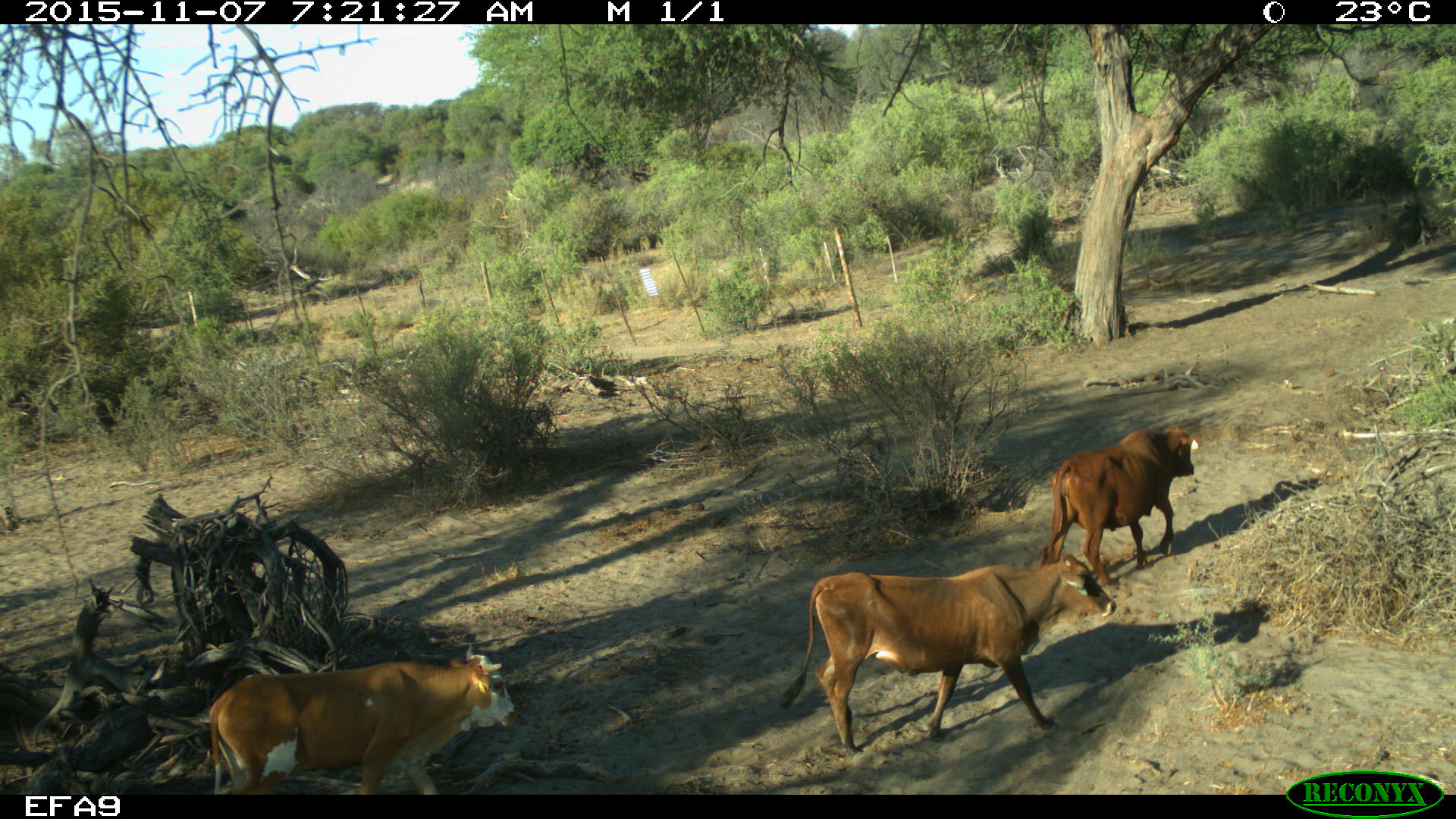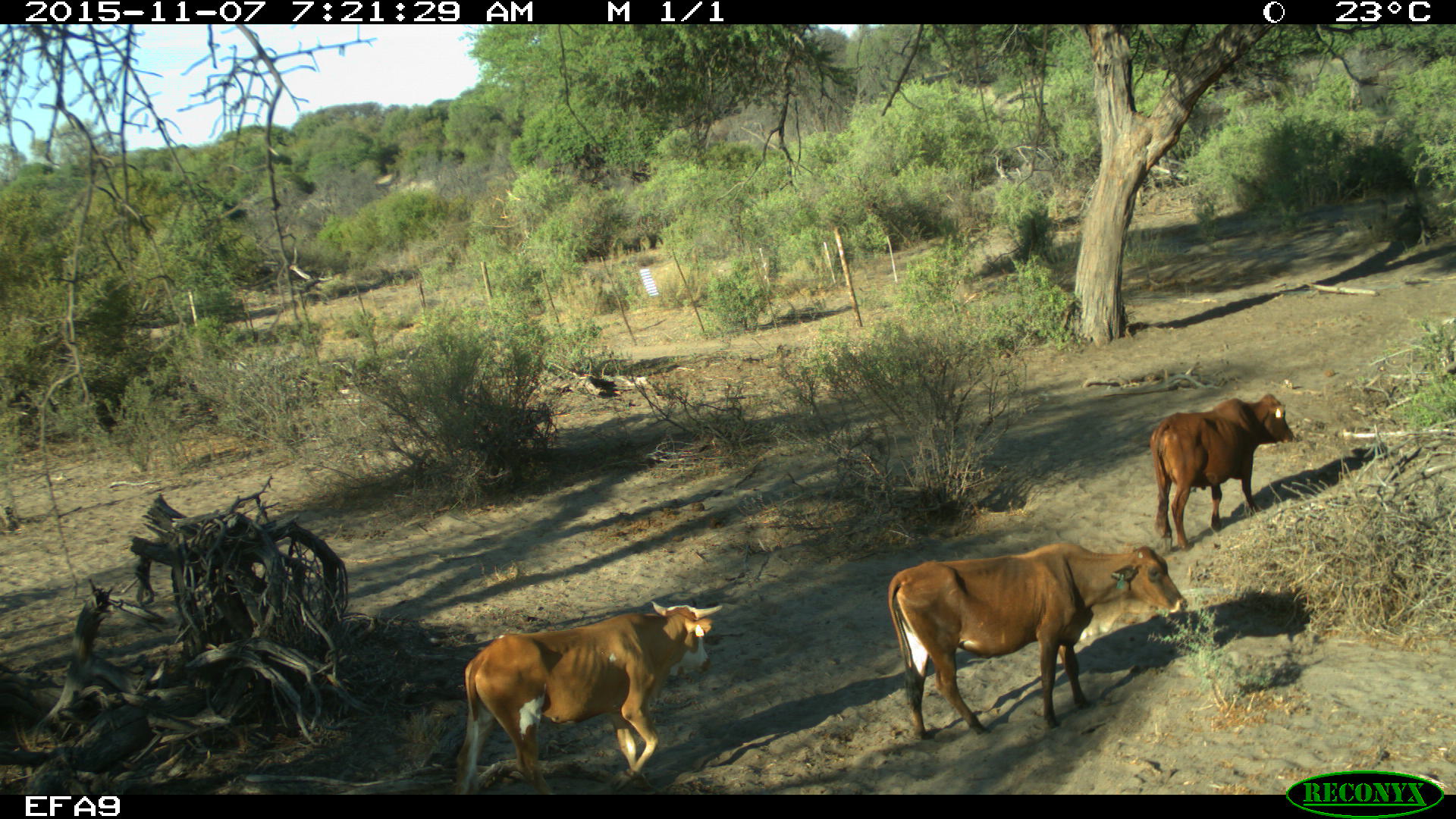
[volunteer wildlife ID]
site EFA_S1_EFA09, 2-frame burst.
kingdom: Animalia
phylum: Chordata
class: Mammalia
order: Artiodactyla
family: Bovidae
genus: Bos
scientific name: Bos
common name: cattle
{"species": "cattle (Bos)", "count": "3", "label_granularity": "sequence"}